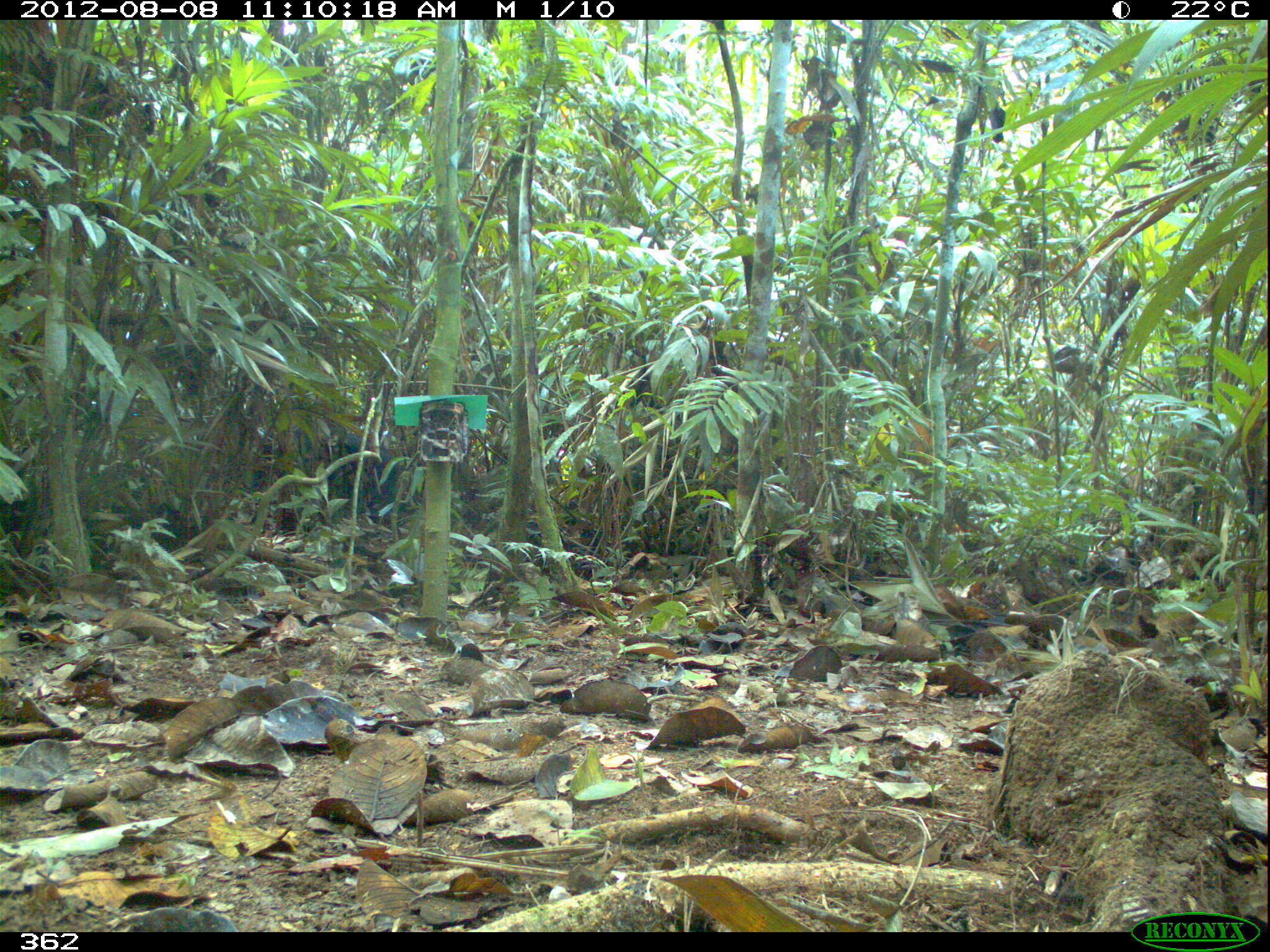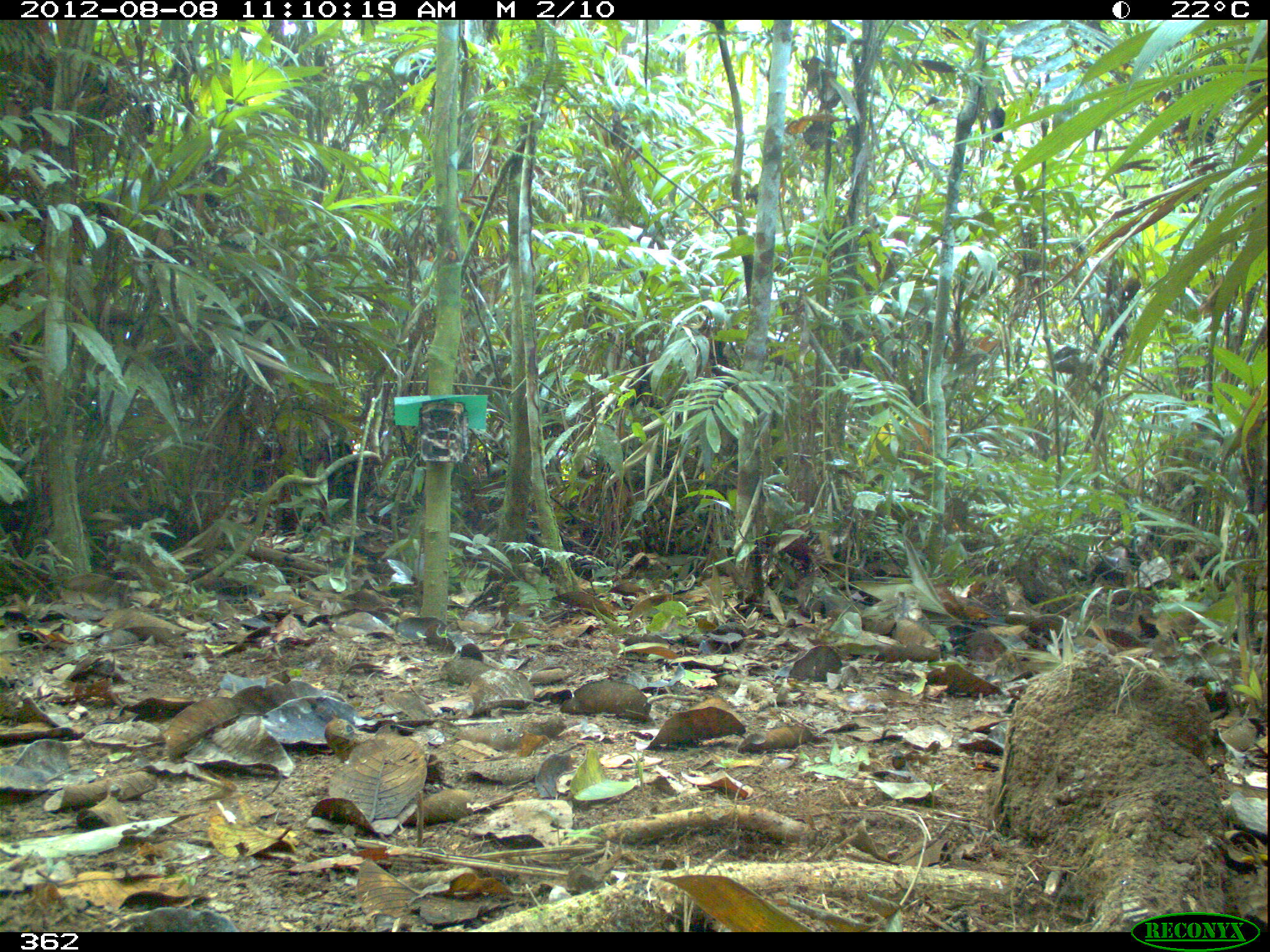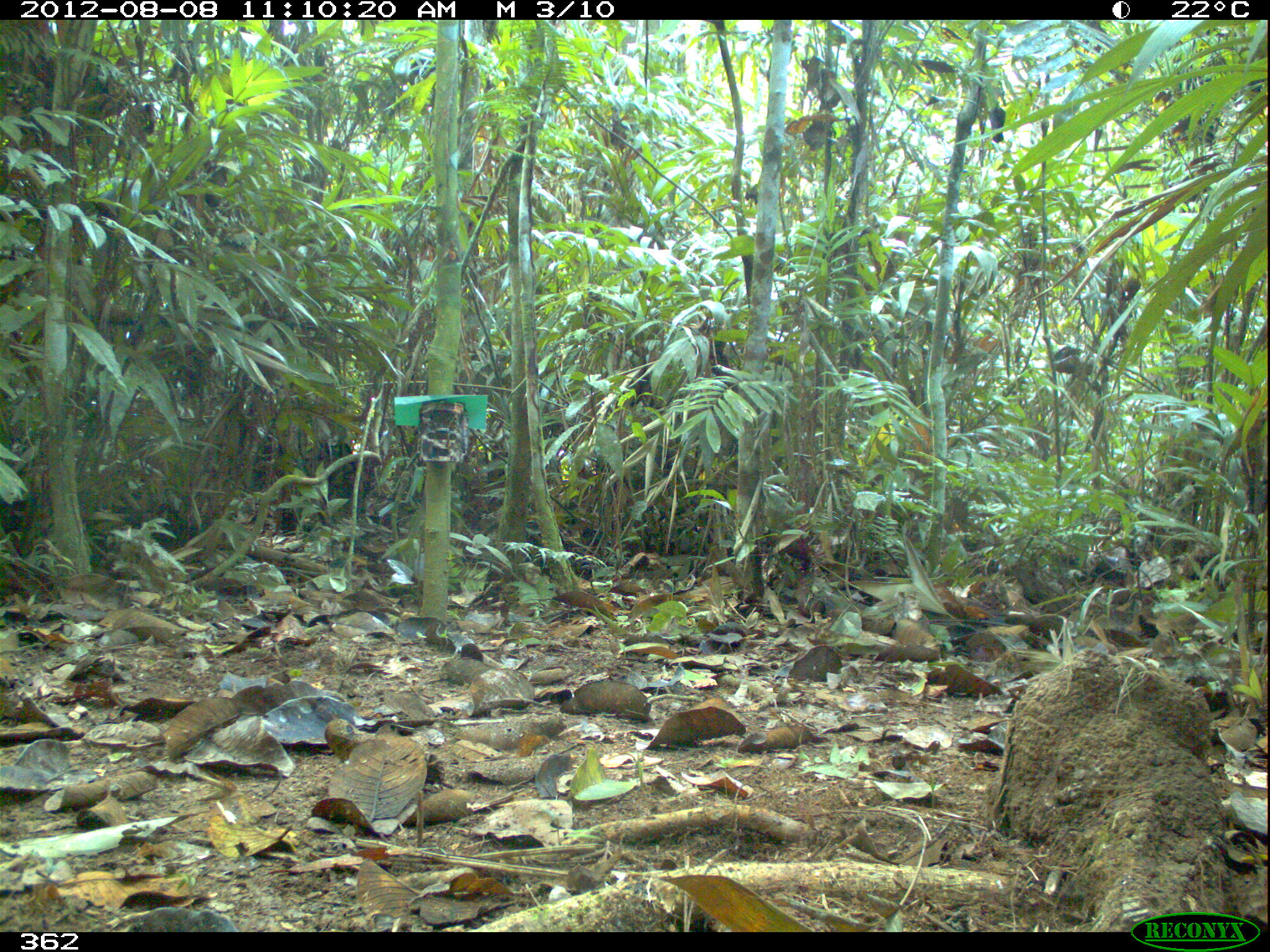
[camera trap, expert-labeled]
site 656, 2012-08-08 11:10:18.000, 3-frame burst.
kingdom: Animalia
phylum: Chordata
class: Mammalia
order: Artiodactyla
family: Tayassuidae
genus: Tayassu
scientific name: Tayassu pecari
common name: white-lipped peccary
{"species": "Tayassu pecari (white-lipped peccary)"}